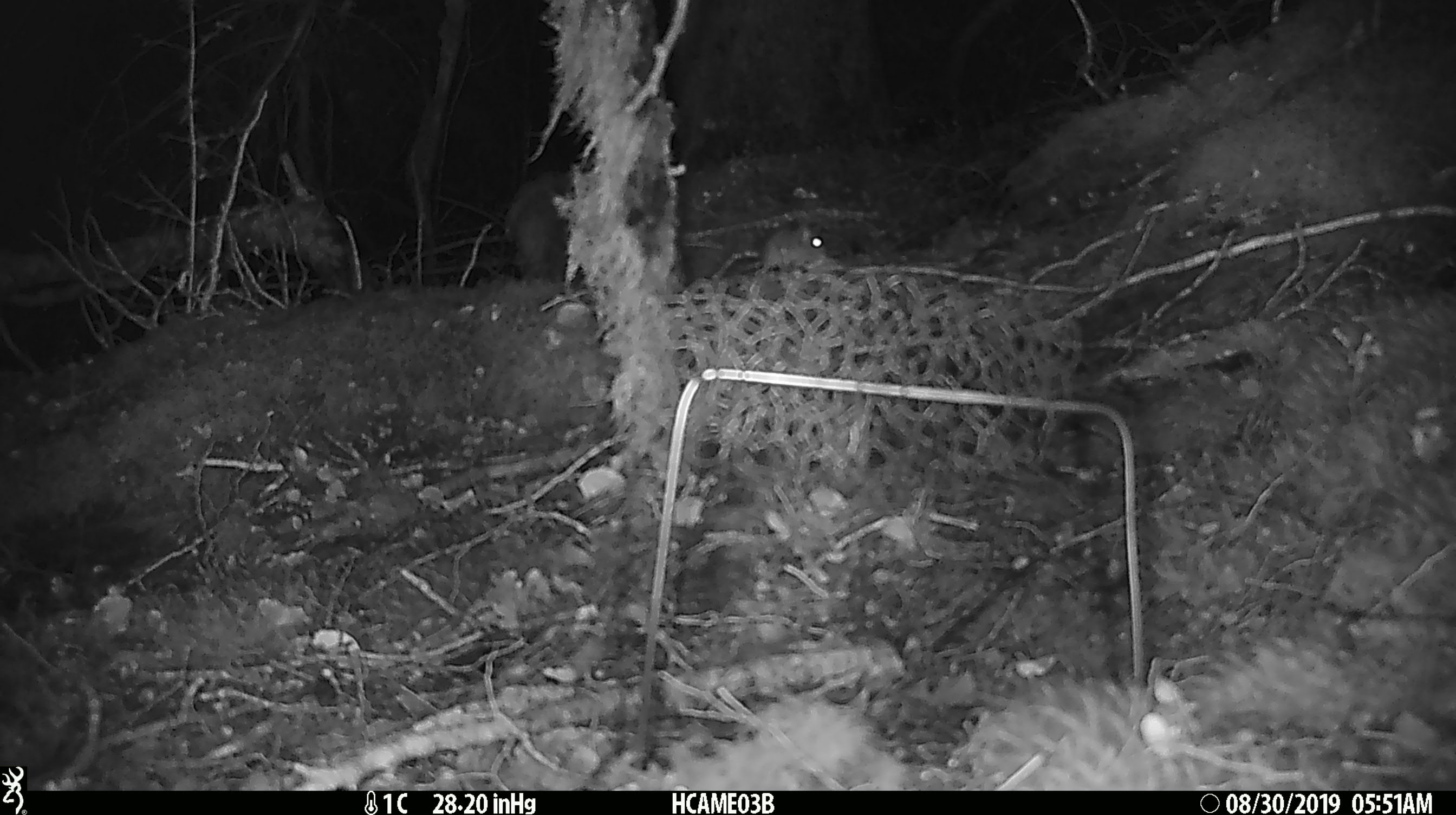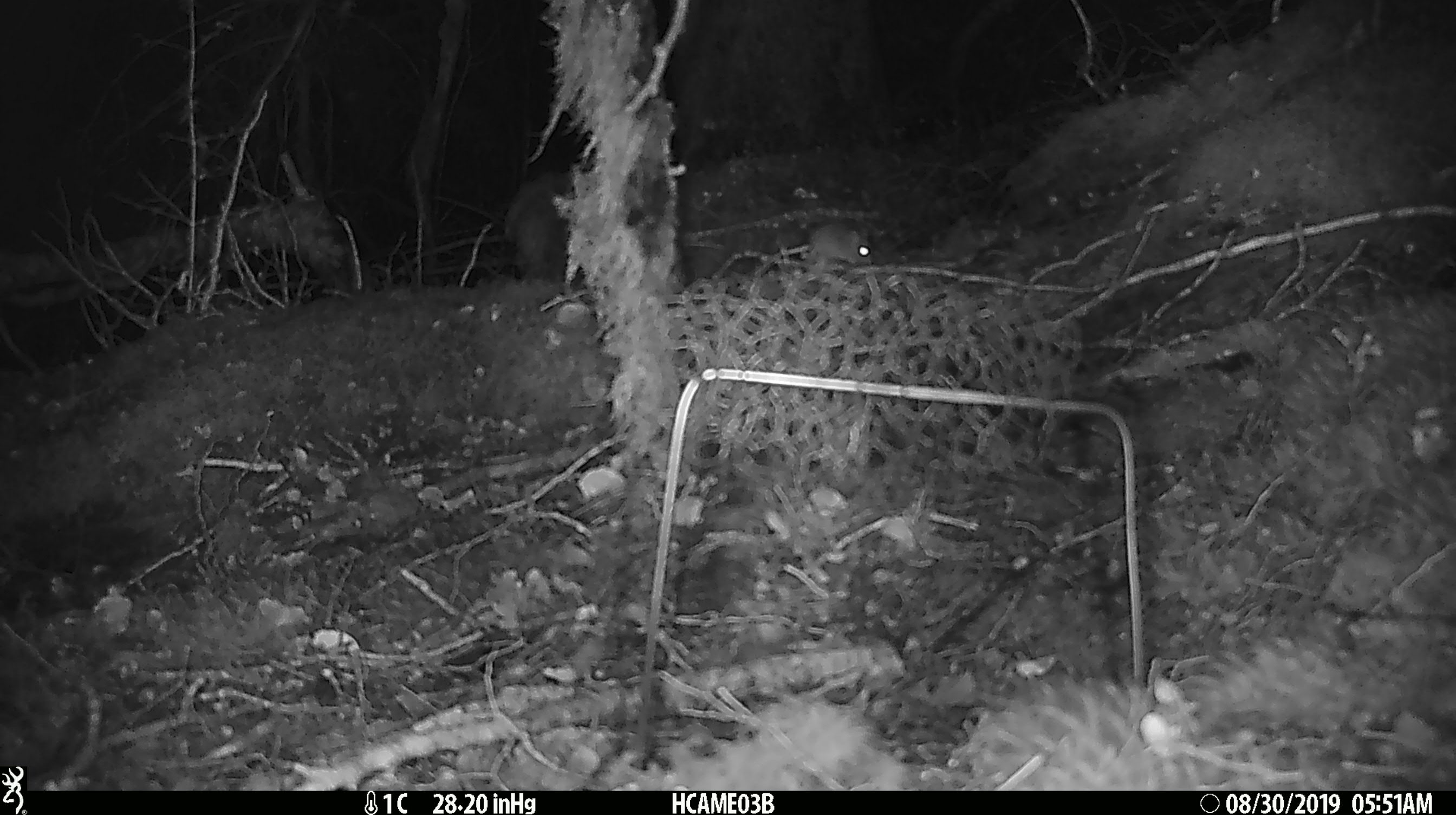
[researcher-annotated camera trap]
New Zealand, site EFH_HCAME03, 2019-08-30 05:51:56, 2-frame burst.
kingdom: Animalia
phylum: Chordata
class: Mammalia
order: Rodentia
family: Muridae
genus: Mus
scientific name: Mus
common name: mouse